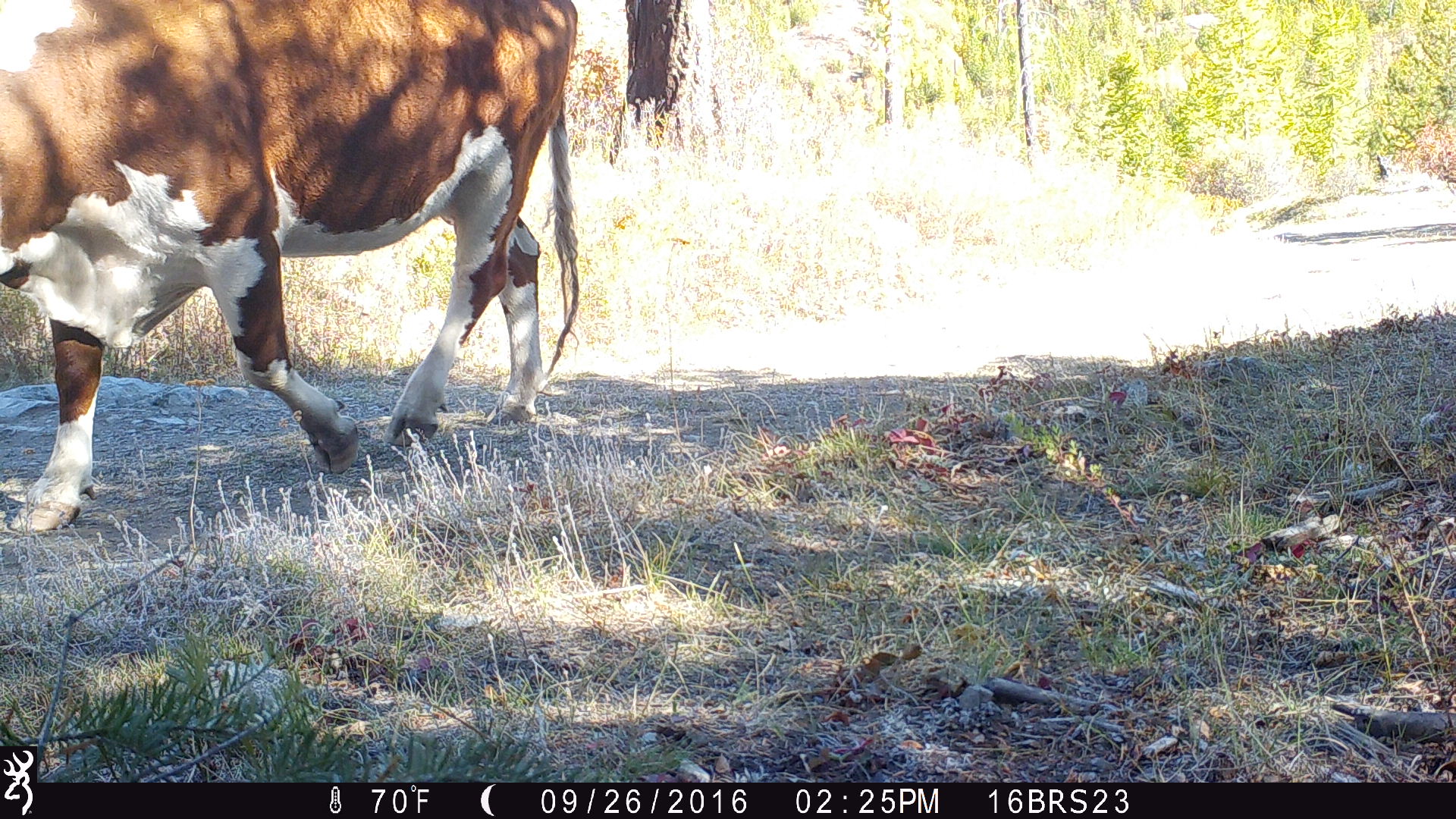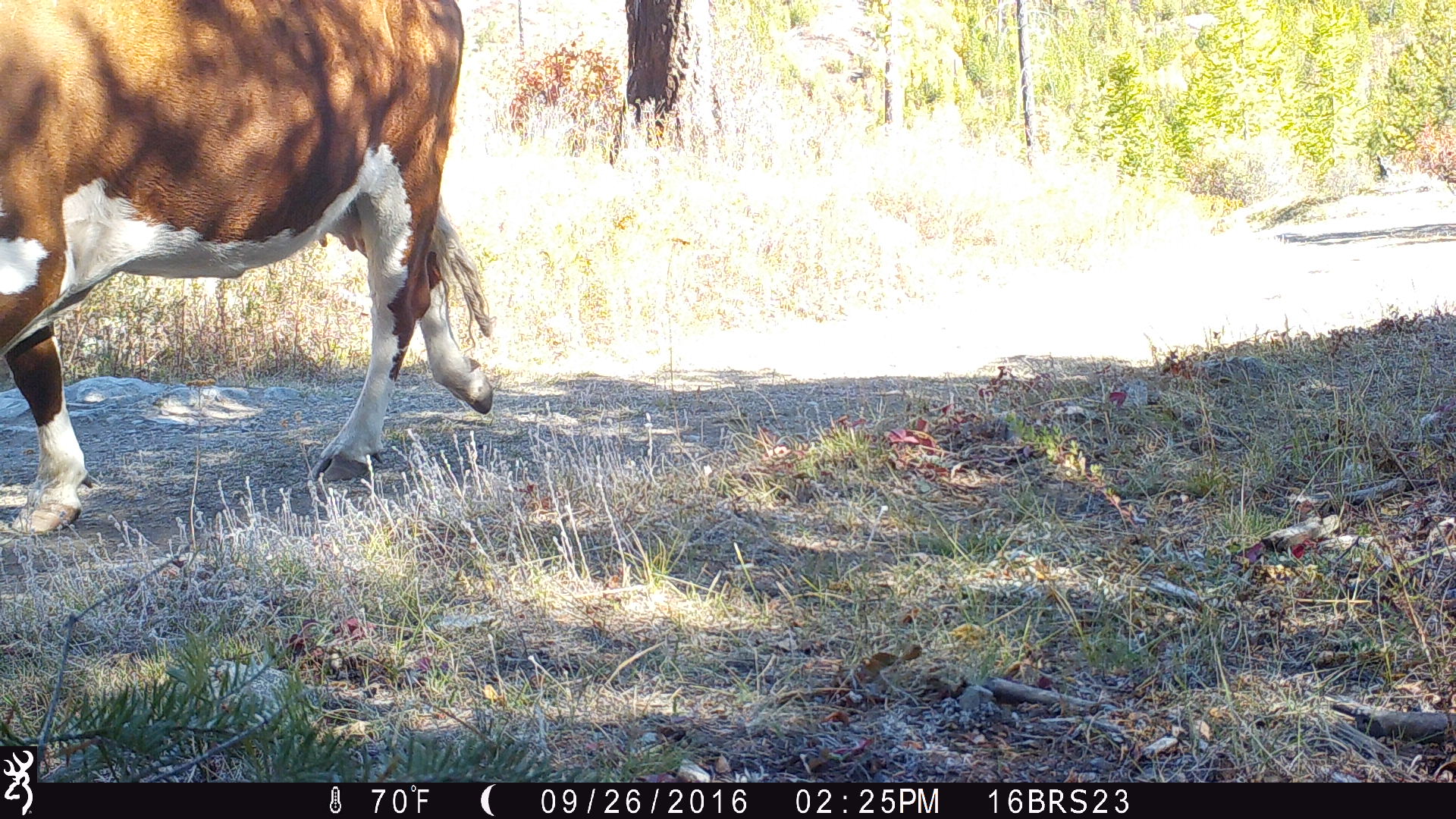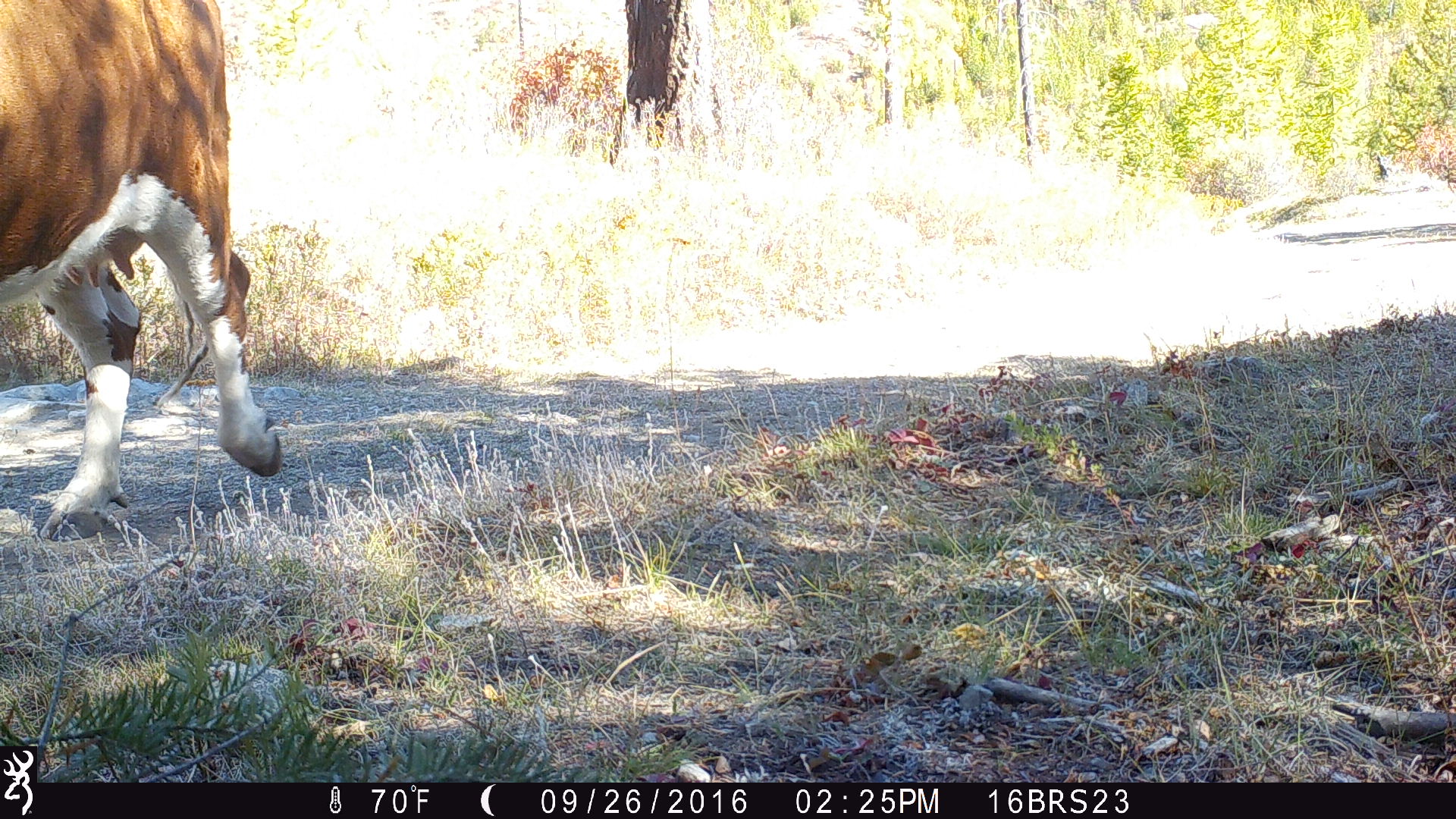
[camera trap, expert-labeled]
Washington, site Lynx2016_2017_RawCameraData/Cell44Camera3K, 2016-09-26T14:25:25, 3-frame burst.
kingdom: Animalia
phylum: Chordata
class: Mammalia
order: Artiodactyla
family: Bovidae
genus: Bos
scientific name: Bos taurus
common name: domestic cattle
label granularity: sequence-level